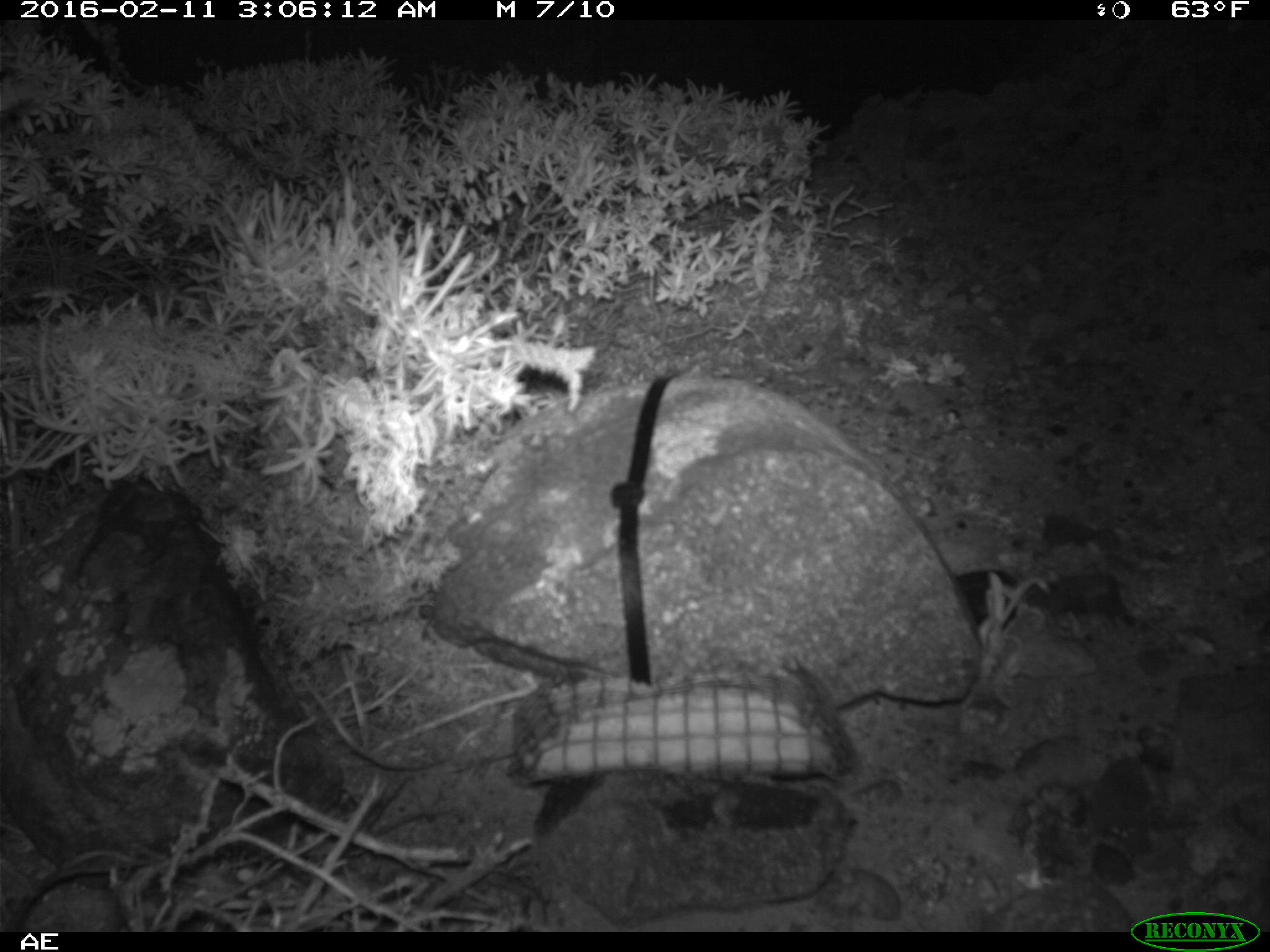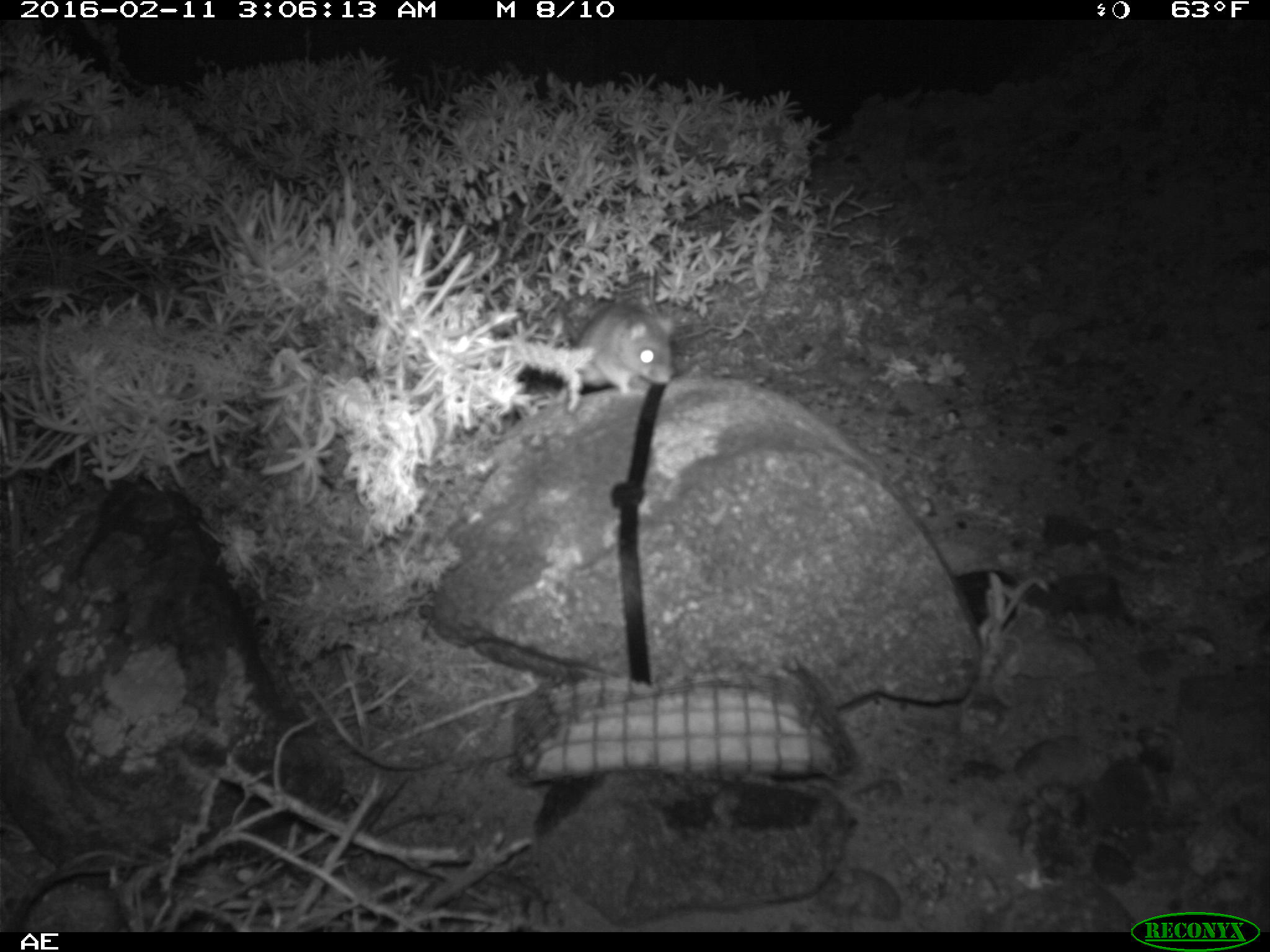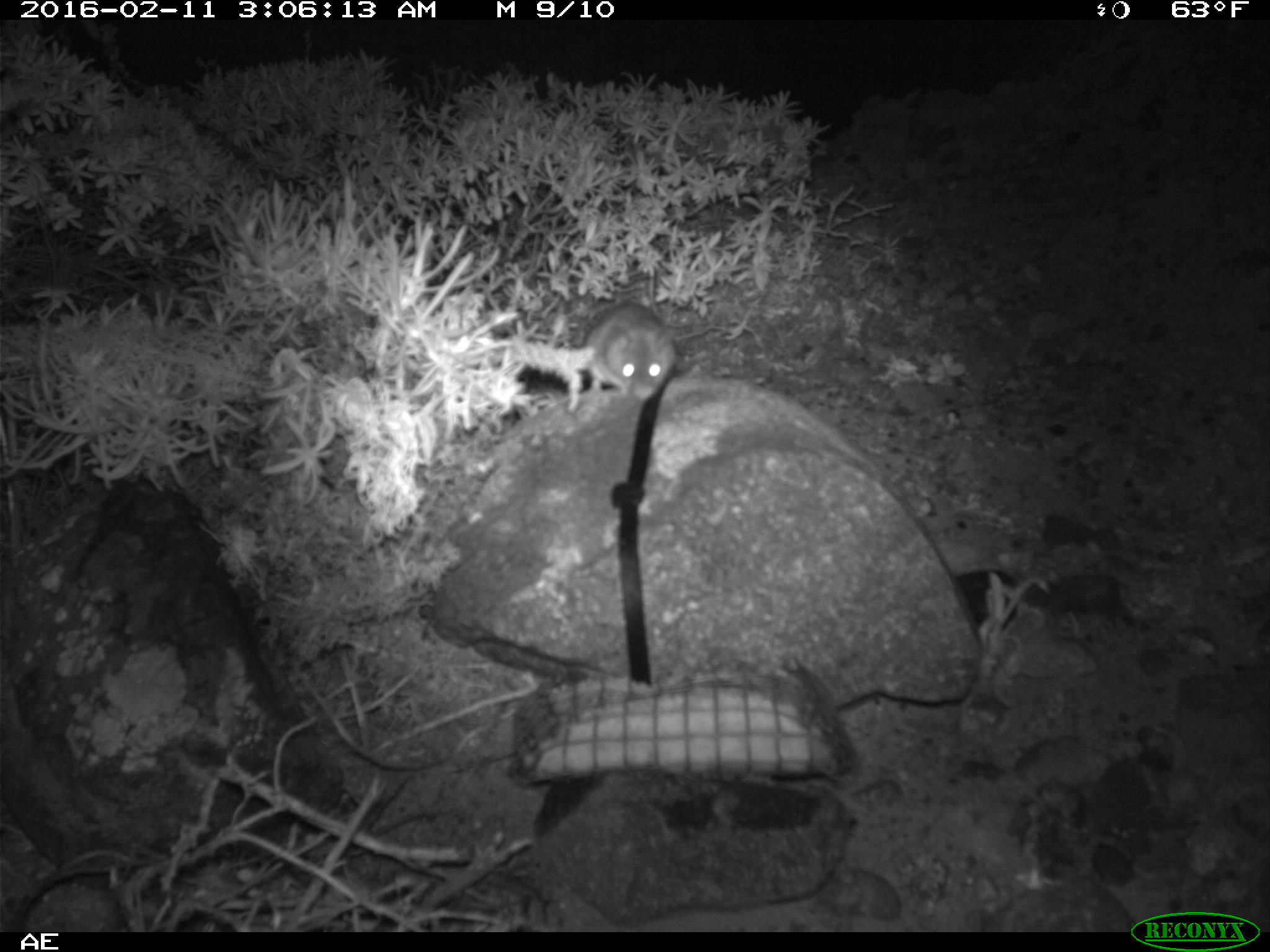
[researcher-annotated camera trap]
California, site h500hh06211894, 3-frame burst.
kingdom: Animalia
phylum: Chordata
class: Mammalia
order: Rodentia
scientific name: Rodentia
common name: rodent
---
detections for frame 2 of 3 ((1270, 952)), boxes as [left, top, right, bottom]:
rodent: [557, 305, 675, 400]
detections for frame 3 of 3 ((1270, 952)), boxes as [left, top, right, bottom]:
rodent: [583, 301, 676, 402]